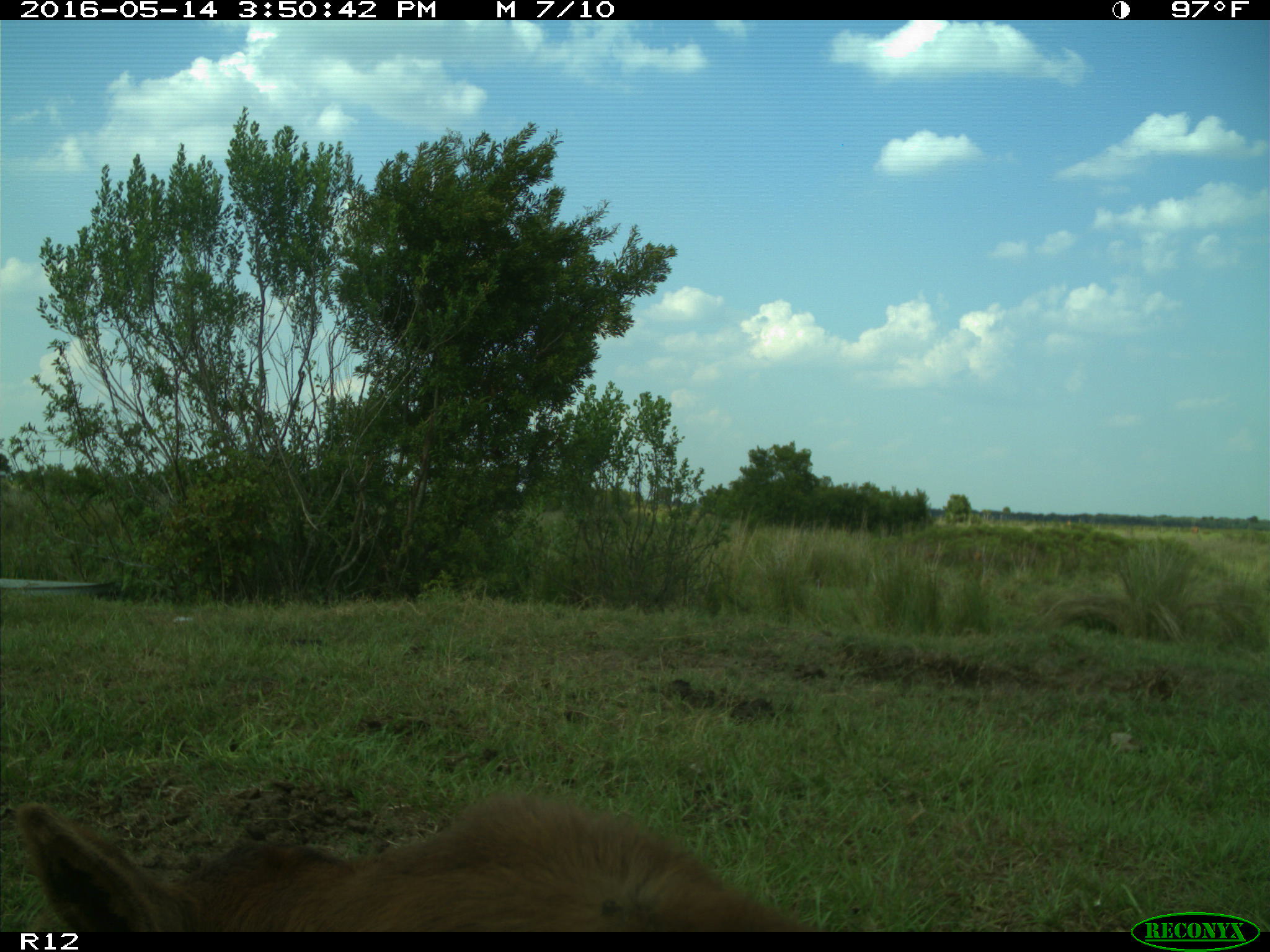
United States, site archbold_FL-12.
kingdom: Animalia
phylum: Chordata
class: Mammalia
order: Artiodactyla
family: Bovidae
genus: Bos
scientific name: Bos taurus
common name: domestic cow